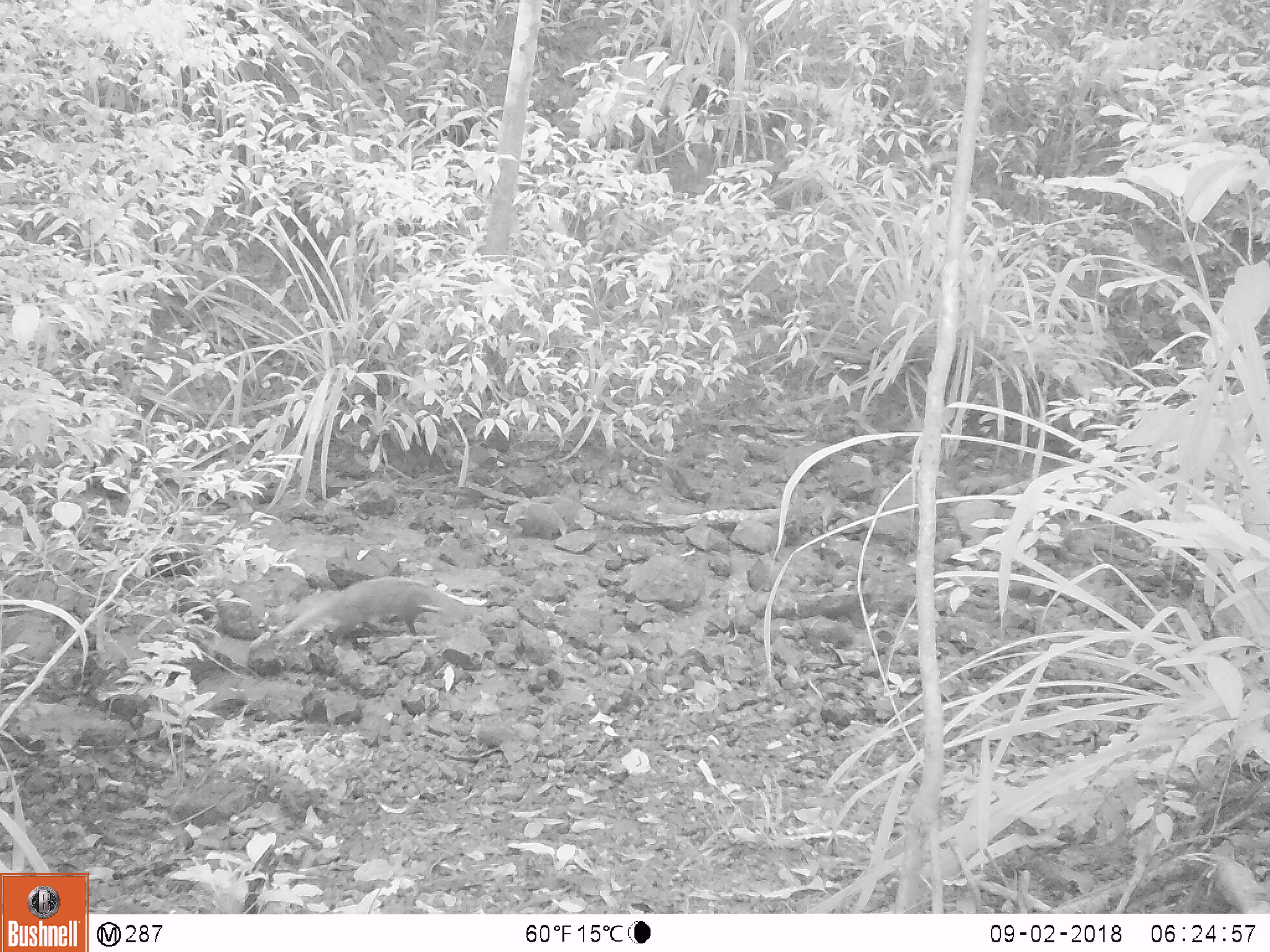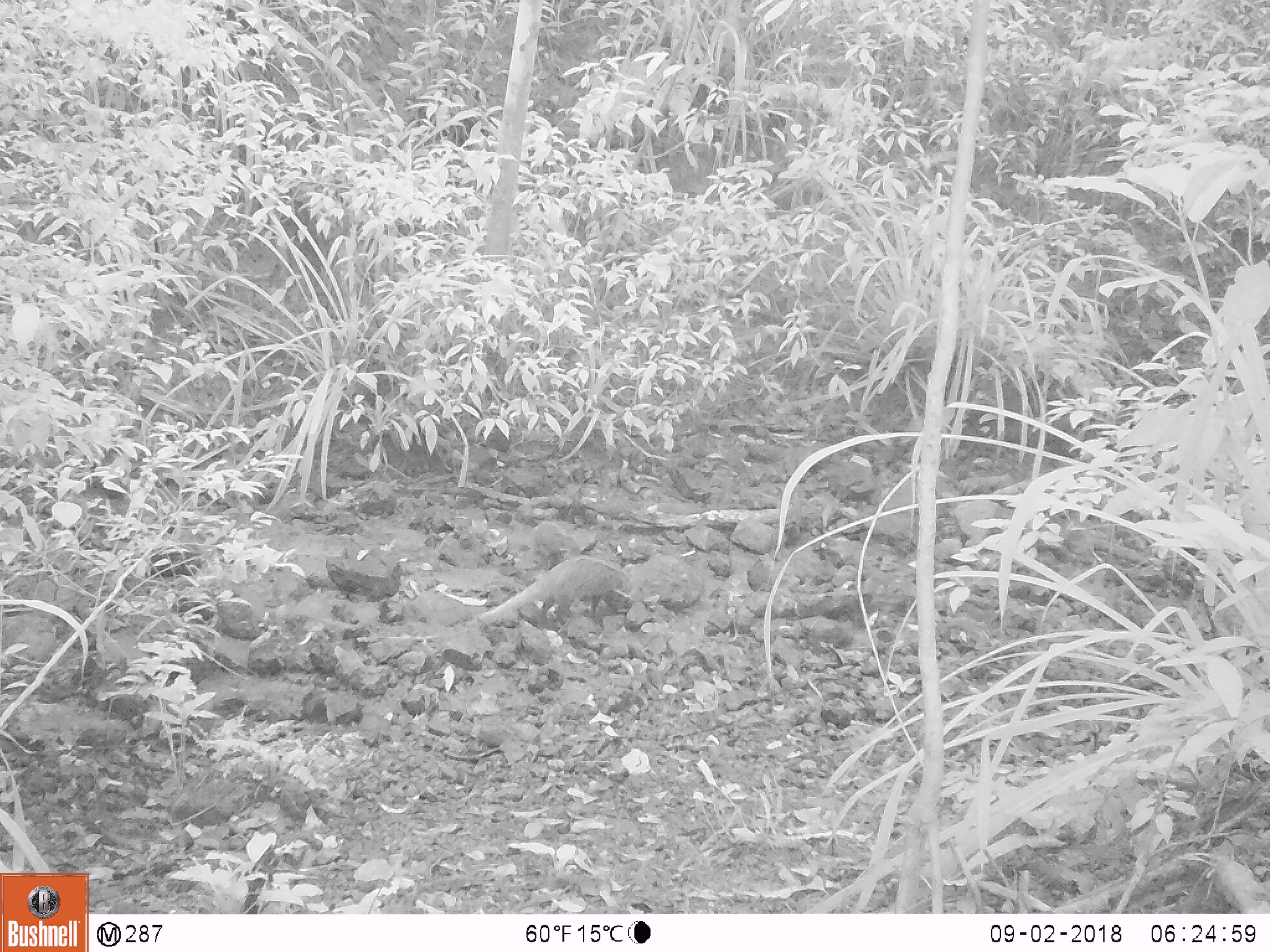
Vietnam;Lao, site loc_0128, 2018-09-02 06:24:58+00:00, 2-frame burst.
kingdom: Animalia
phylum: Chordata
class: Mammalia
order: Carnivora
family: Herpestidae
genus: Urva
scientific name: Urva urva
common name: crab-eating mongoose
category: crab eating mongoose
Crab eating mongoose (crab-eating mongoose) (Urva urva). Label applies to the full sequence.